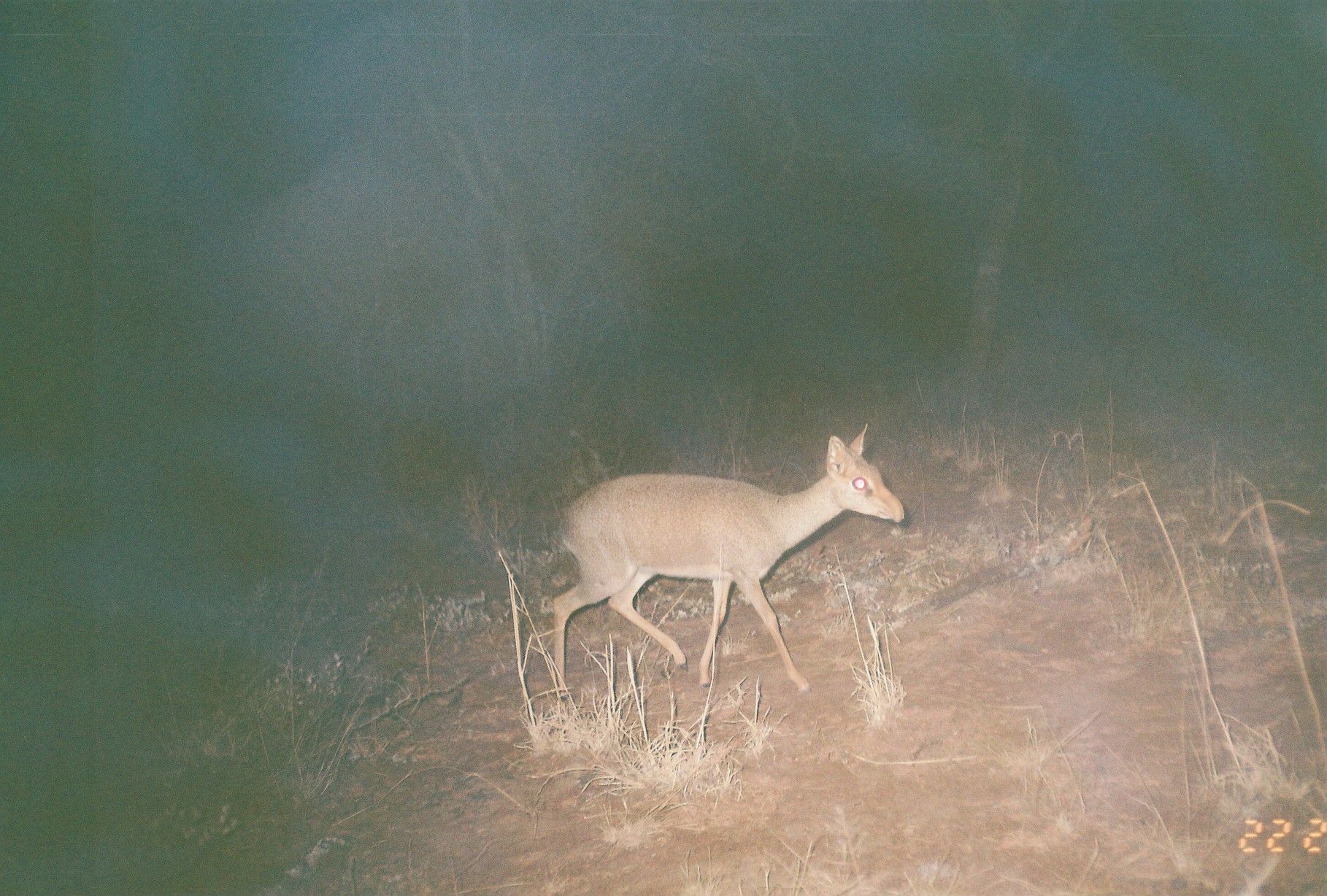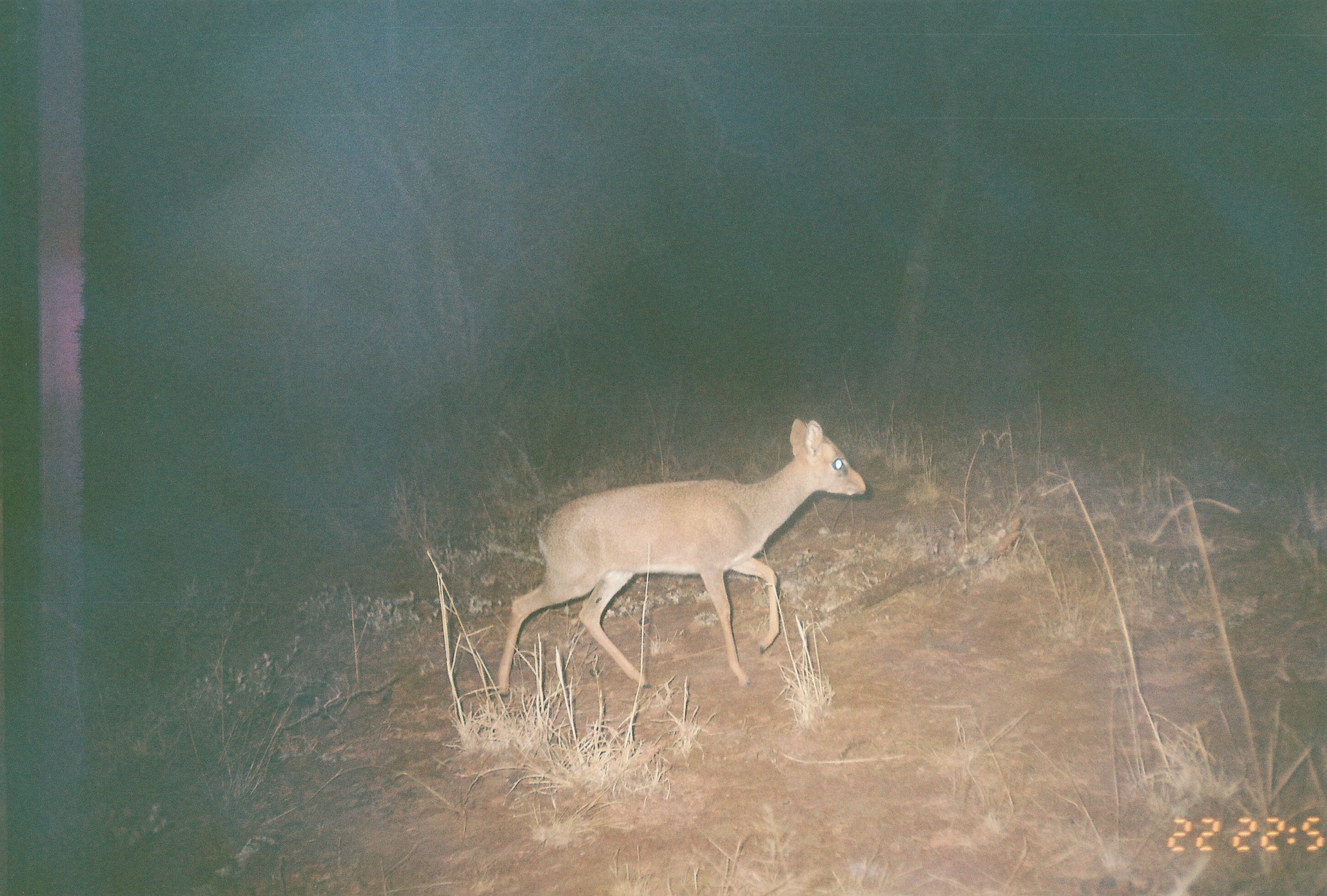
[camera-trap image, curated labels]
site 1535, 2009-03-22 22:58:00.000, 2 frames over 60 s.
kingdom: Animalia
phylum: Chordata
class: Mammalia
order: Artiodactyla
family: Bovidae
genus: Madoqua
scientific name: Madoqua guentheri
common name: günther's dik-dik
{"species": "Madoqua guentheri (günther's dik-dik)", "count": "1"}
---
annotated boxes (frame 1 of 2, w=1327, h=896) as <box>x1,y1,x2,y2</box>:
madoqua guentheri: <box>550,421,907,700</box>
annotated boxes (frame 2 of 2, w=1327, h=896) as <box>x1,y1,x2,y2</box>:
madoqua guentheri: <box>494,417,867,699</box>